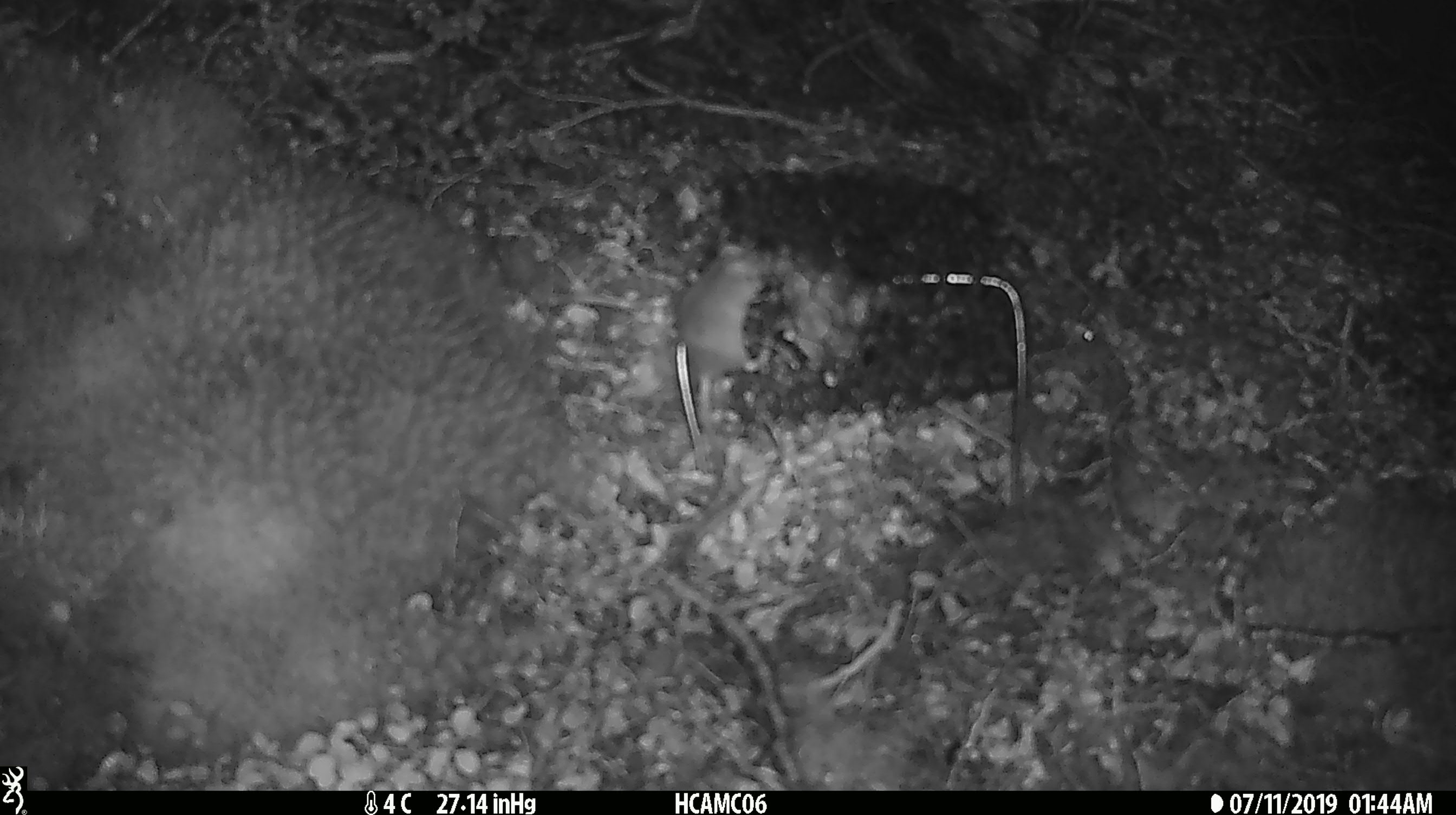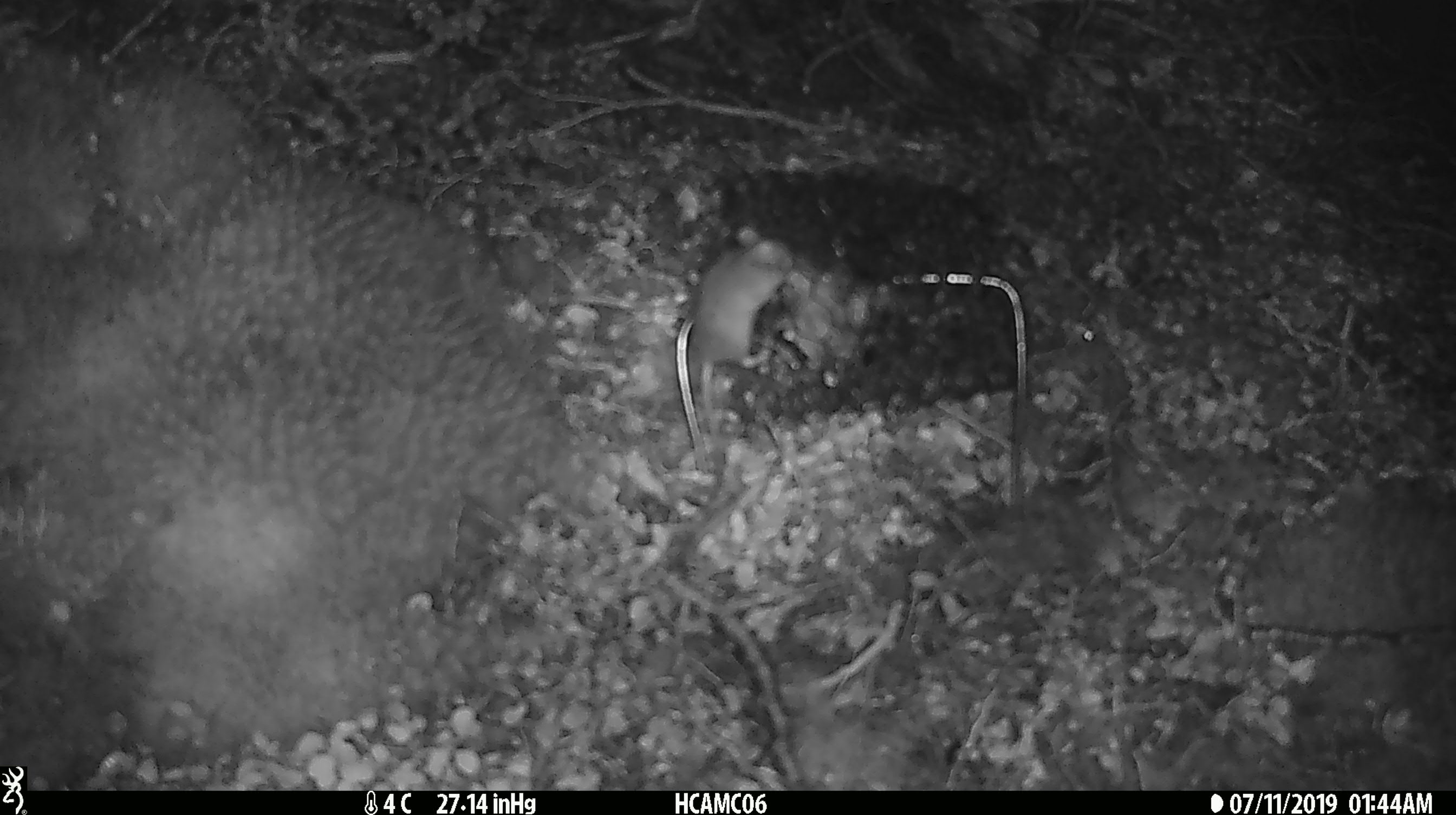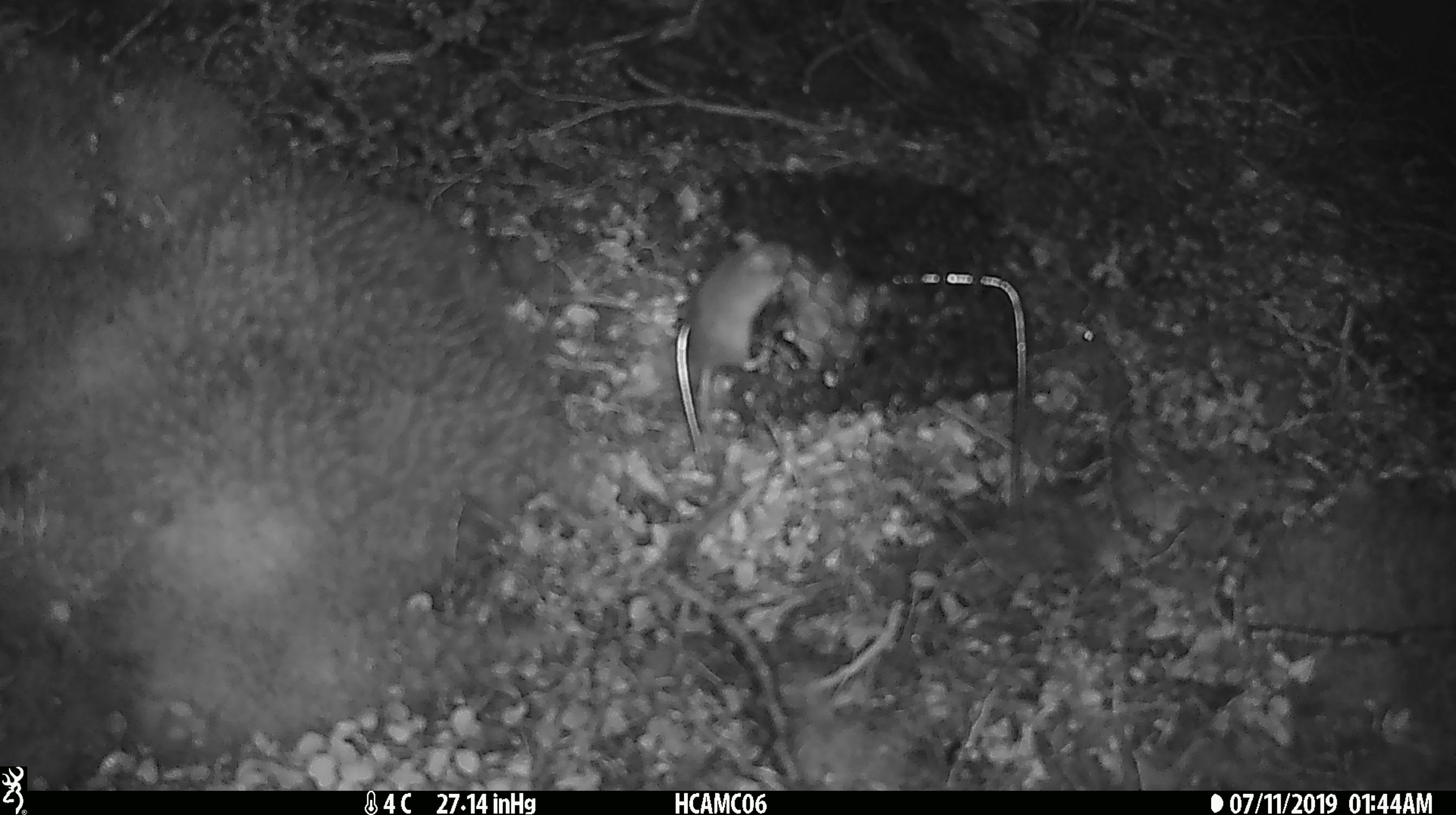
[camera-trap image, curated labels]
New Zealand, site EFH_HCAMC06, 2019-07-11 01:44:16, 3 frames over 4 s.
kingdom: Animalia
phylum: Chordata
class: Mammalia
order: Rodentia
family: Muridae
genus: Mus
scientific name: Mus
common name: mouse